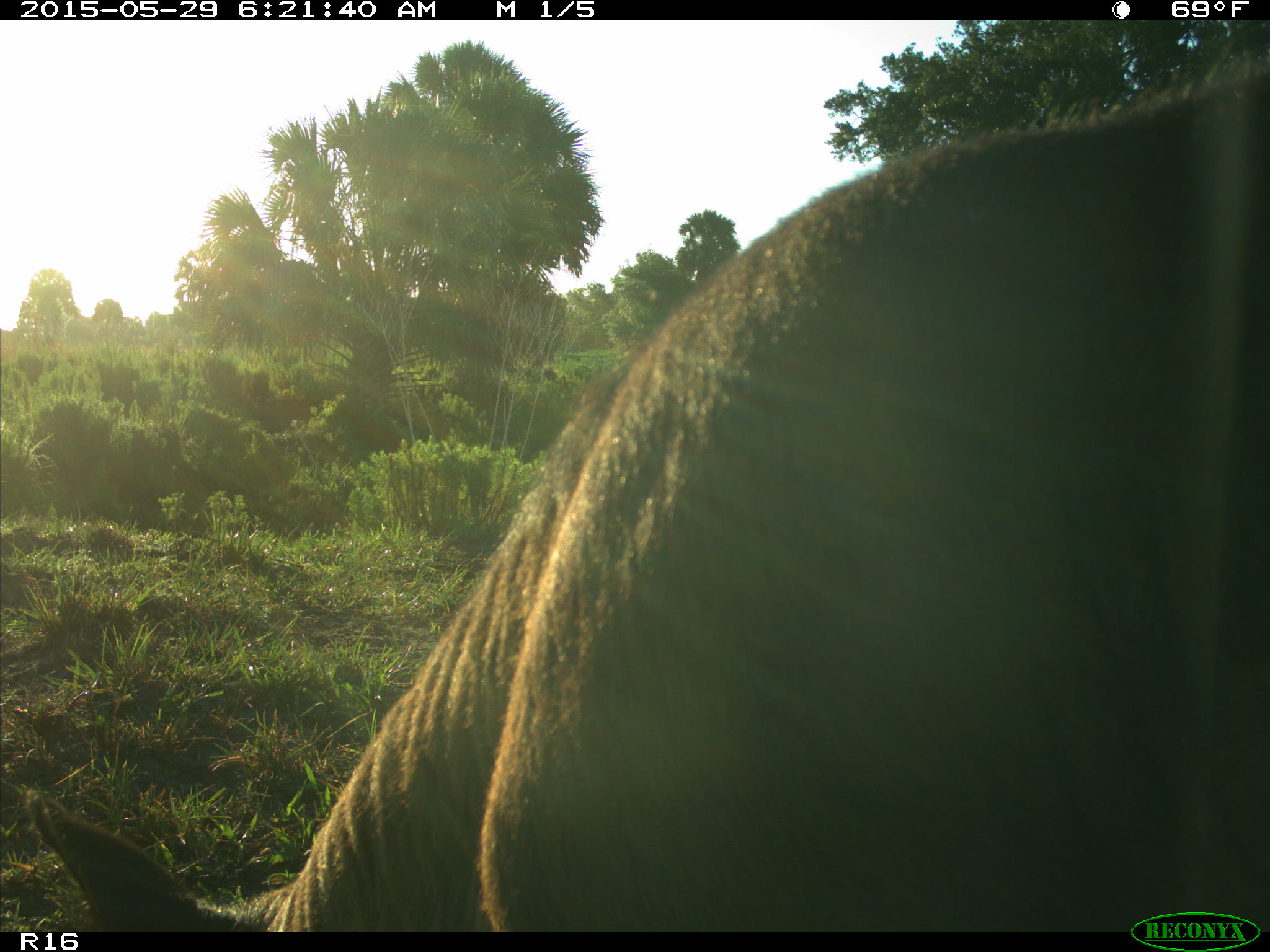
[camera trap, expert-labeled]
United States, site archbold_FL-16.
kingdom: Animalia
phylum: Chordata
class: Mammalia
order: Artiodactyla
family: Bovidae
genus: Bos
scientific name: Bos taurus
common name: domestic cow